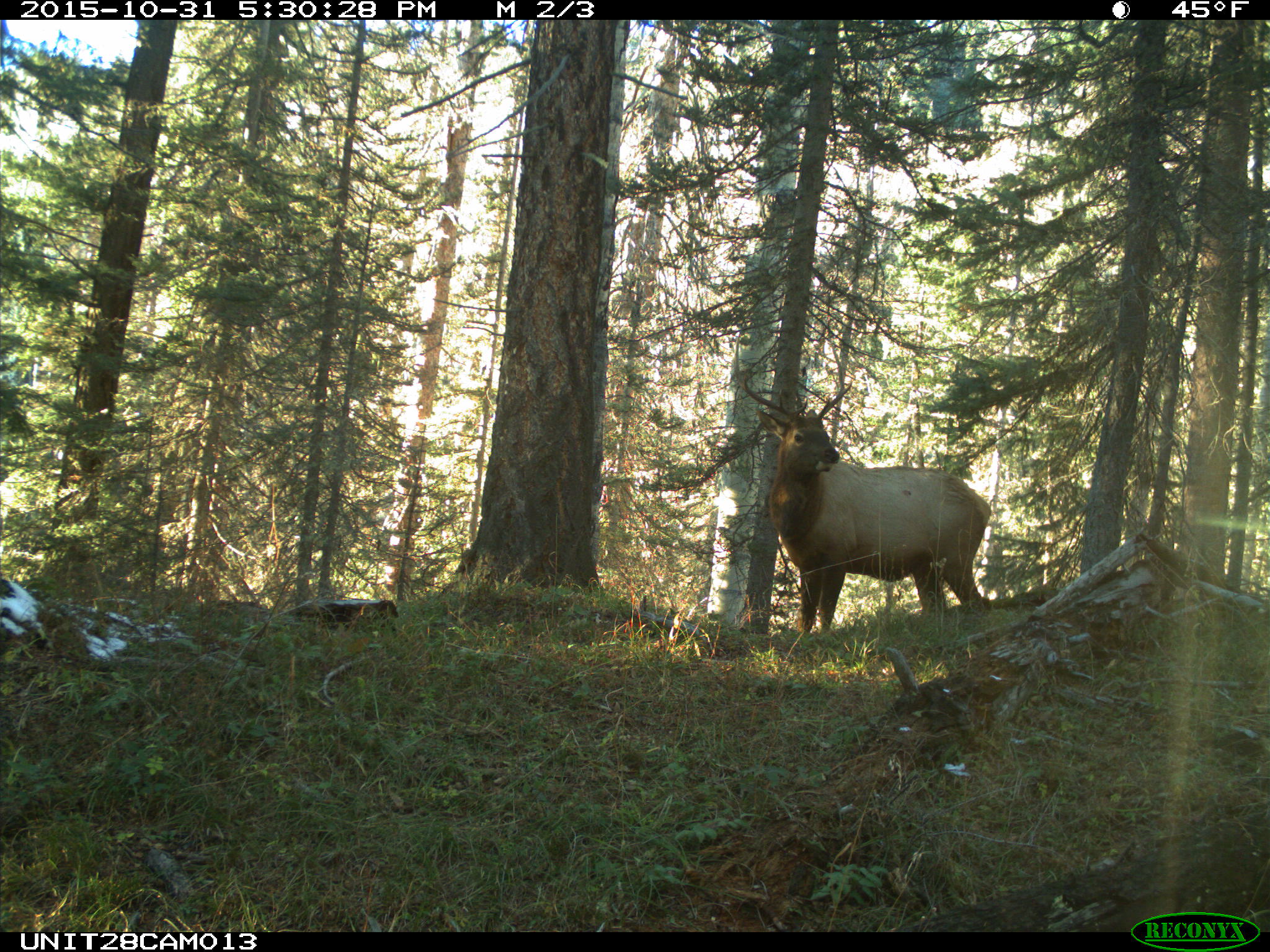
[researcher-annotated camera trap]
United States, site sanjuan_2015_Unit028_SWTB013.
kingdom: Animalia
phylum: Chordata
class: Mammalia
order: Artiodactyla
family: Cervidae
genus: Cervus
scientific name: Cervus elaphus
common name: red deer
Cervus elaphus (red deer).